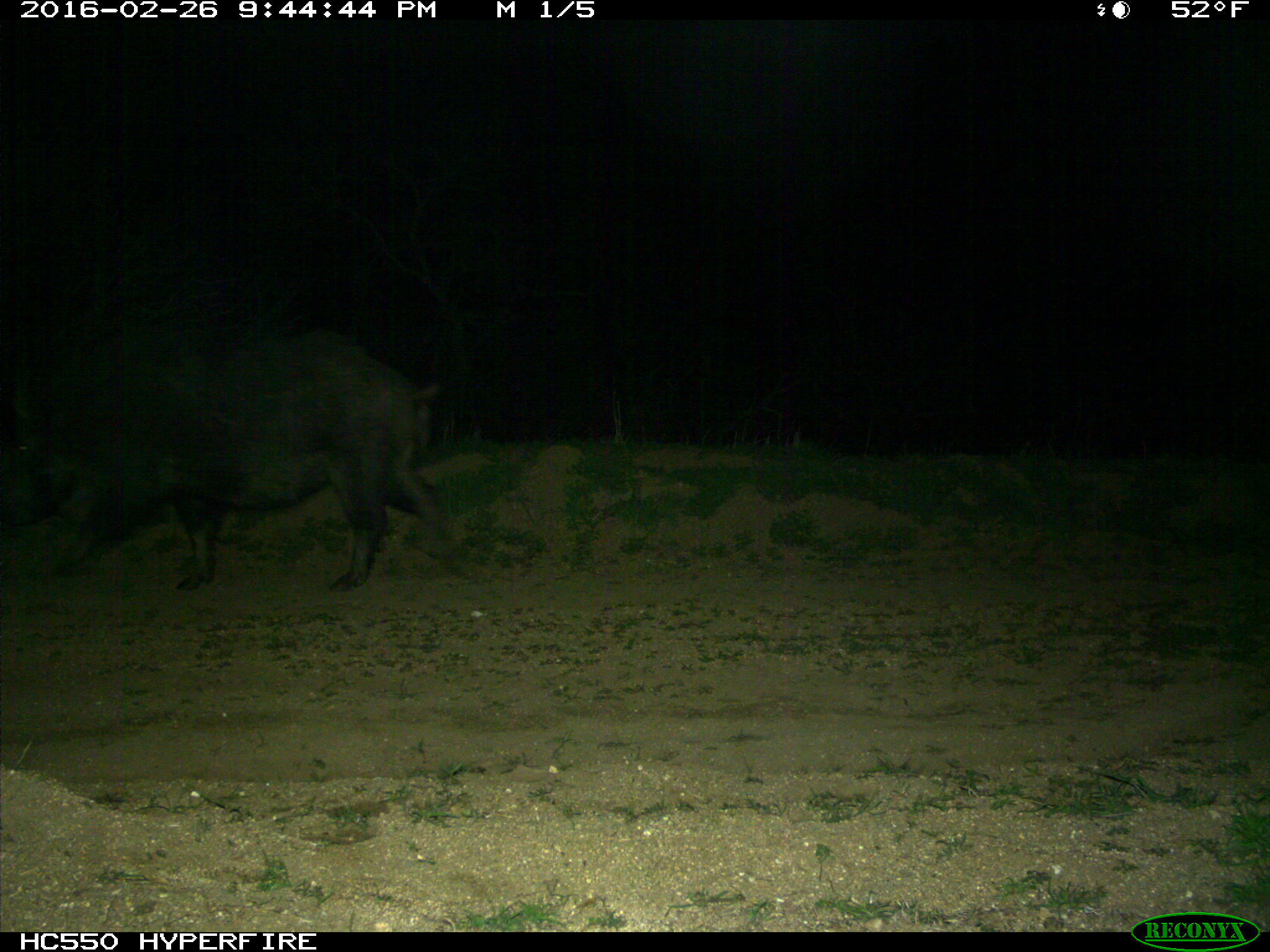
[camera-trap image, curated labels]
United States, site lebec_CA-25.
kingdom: Animalia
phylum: Chordata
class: Mammalia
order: Artiodactyla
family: Suidae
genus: Sus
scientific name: Sus scrofa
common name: wild boar